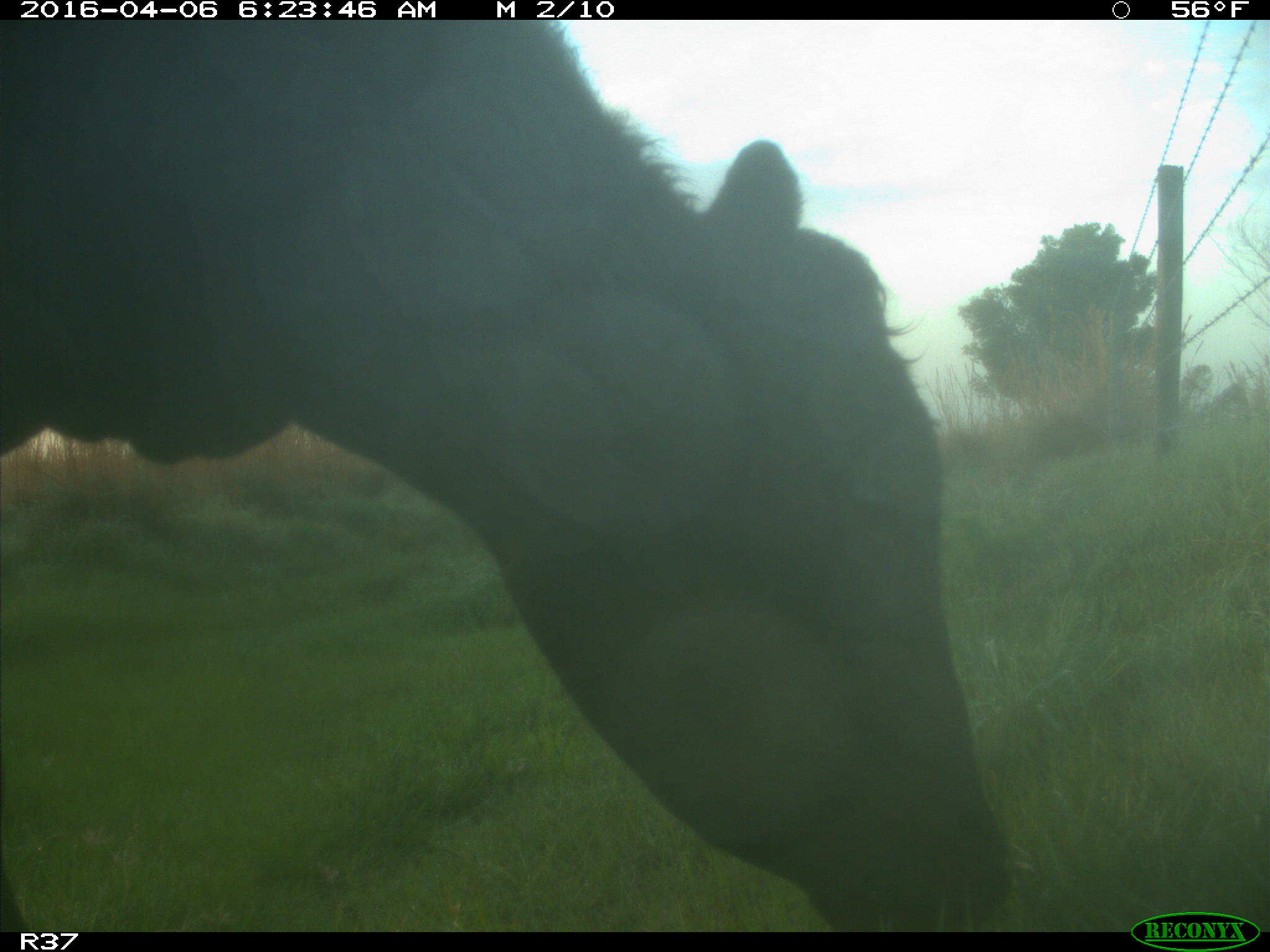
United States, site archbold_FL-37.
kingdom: Animalia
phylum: Chordata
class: Mammalia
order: Artiodactyla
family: Bovidae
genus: Bos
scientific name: Bos taurus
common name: domestic cow